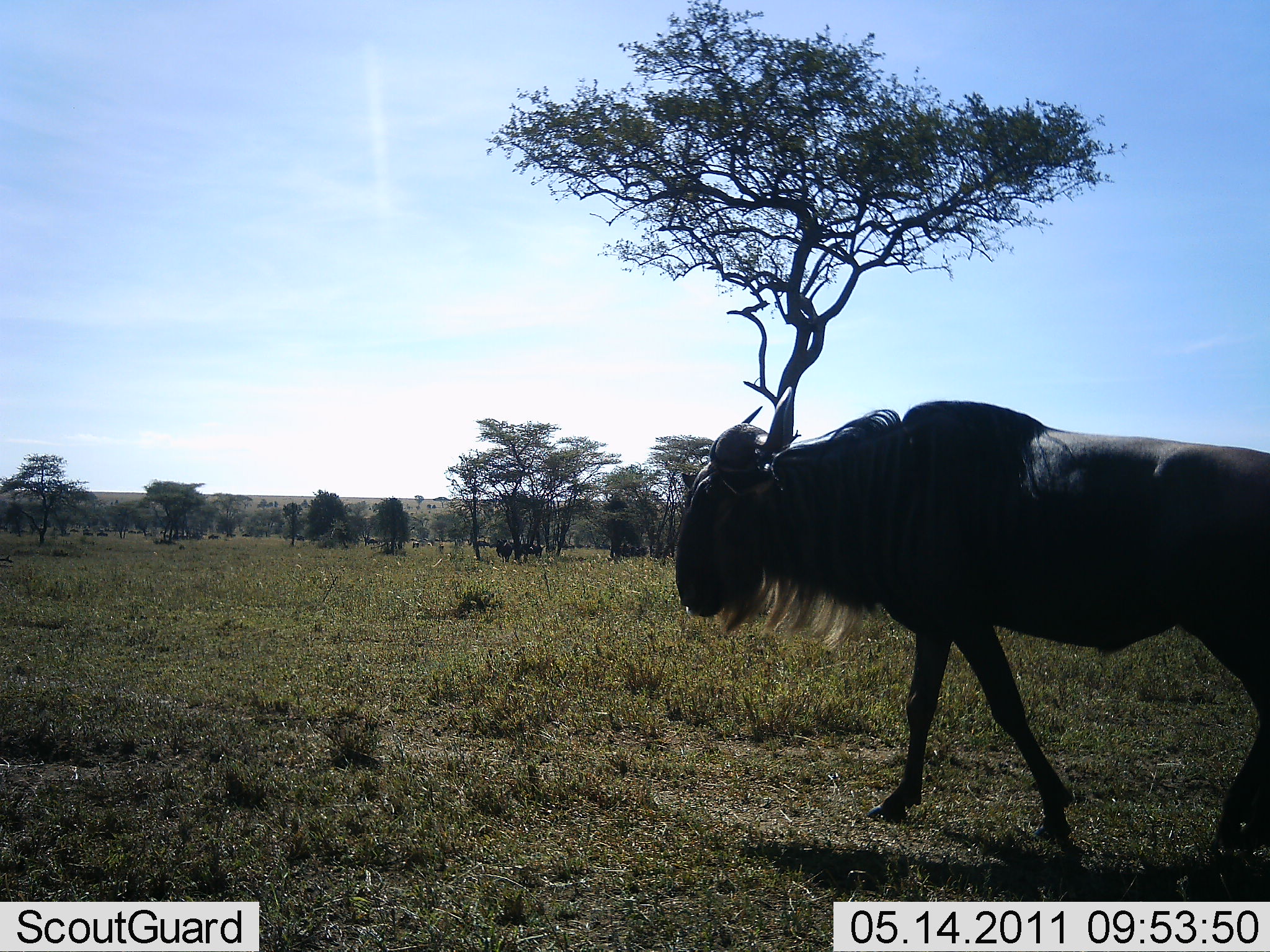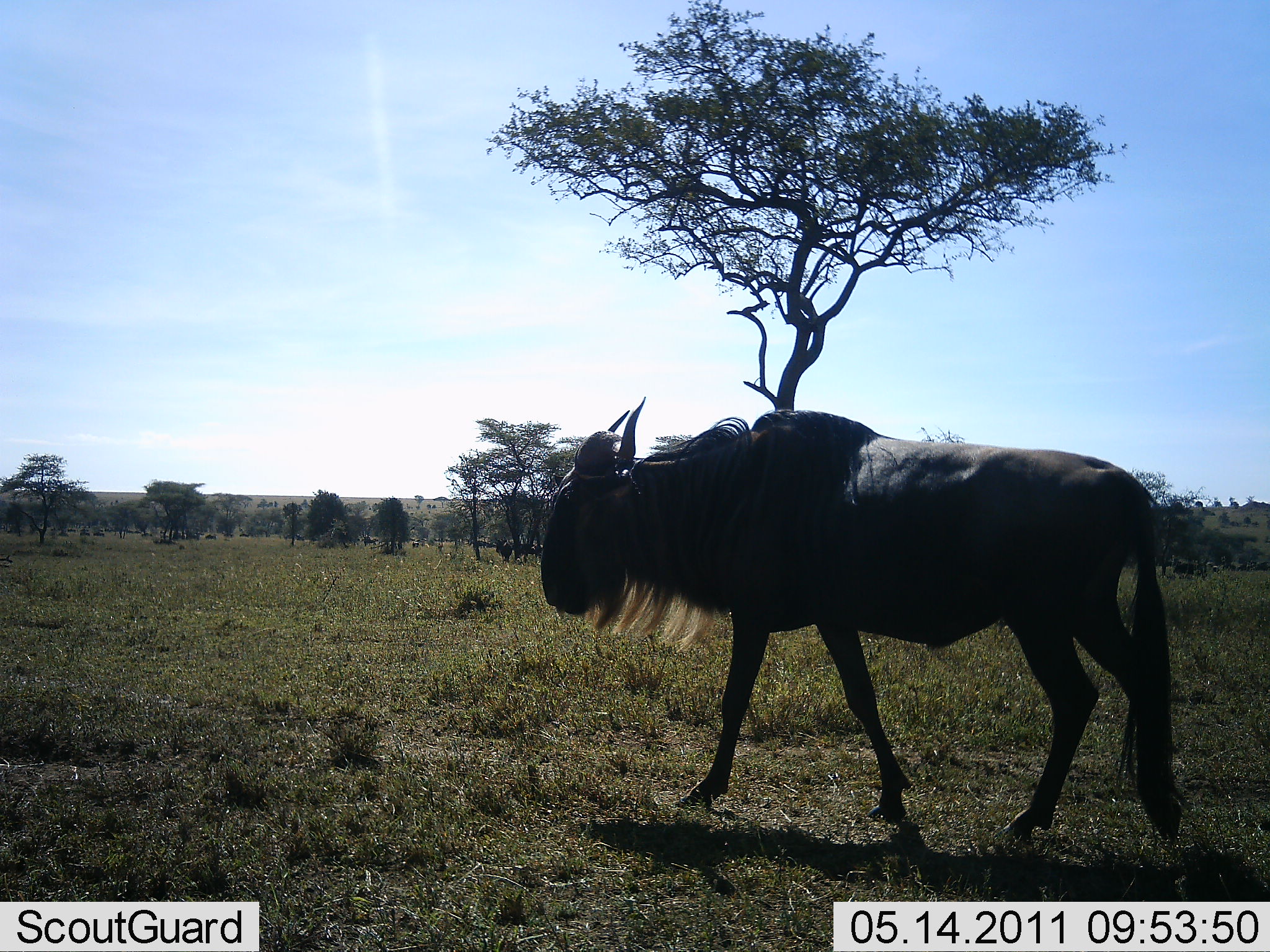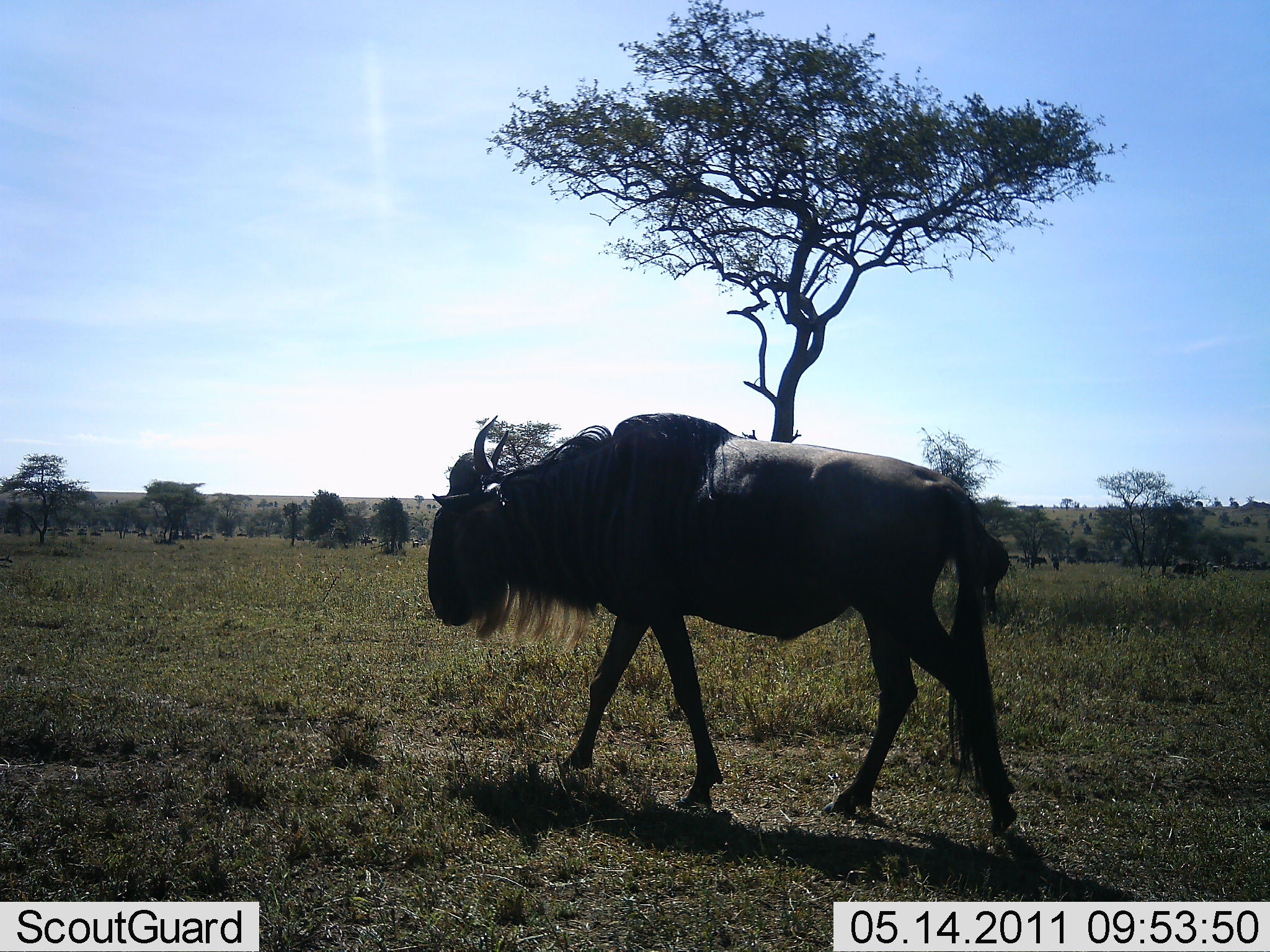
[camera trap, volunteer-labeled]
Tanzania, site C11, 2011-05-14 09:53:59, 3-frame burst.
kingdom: Animalia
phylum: Chordata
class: Mammalia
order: Artiodactyla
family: Bovidae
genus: Connochaetes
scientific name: Connochaetes taurinus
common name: blue wildebeest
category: wildebeest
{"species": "wildebeest (blue wildebeest) (Connochaetes taurinus)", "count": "1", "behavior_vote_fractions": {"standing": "9%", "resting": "0%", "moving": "100%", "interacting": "0%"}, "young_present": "0%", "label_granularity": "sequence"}